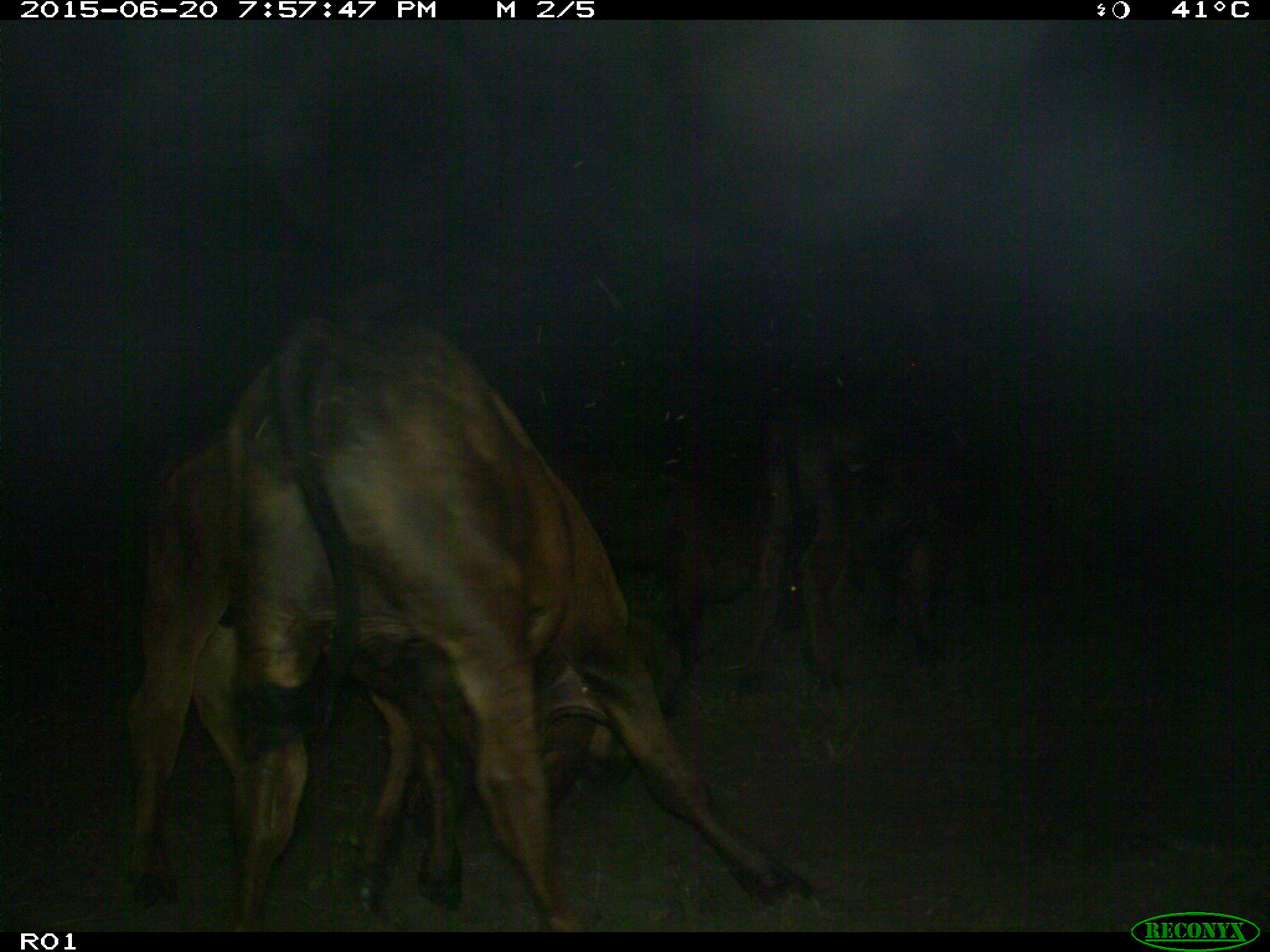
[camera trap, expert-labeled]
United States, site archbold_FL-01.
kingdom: Animalia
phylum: Chordata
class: Mammalia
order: Artiodactyla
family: Bovidae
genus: Bos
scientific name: Bos taurus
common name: domestic cow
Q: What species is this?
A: Bos taurus (domestic cow).